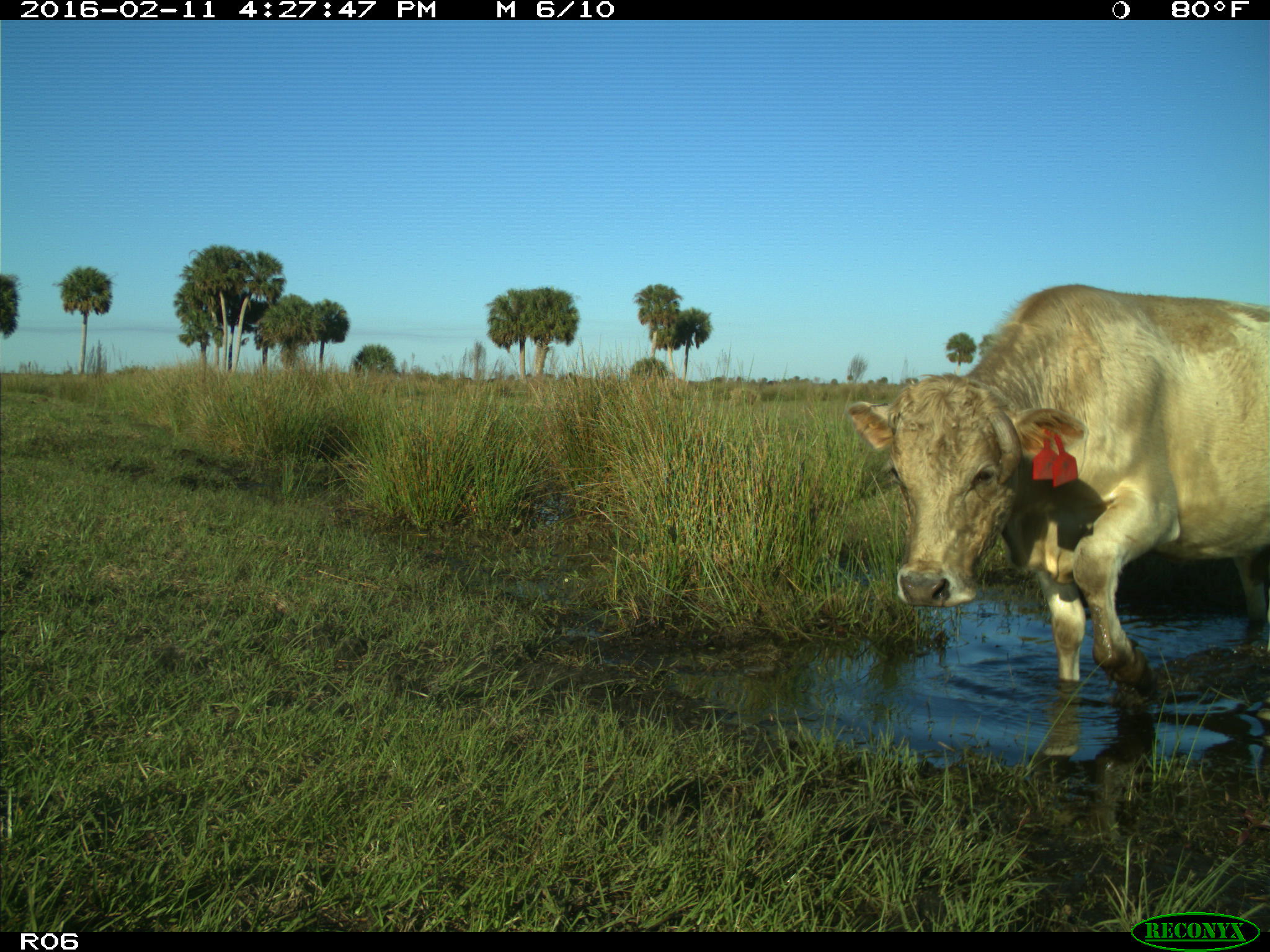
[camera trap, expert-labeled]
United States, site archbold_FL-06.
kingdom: Animalia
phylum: Chordata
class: Mammalia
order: Artiodactyla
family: Bovidae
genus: Bos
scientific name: Bos taurus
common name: domestic cow